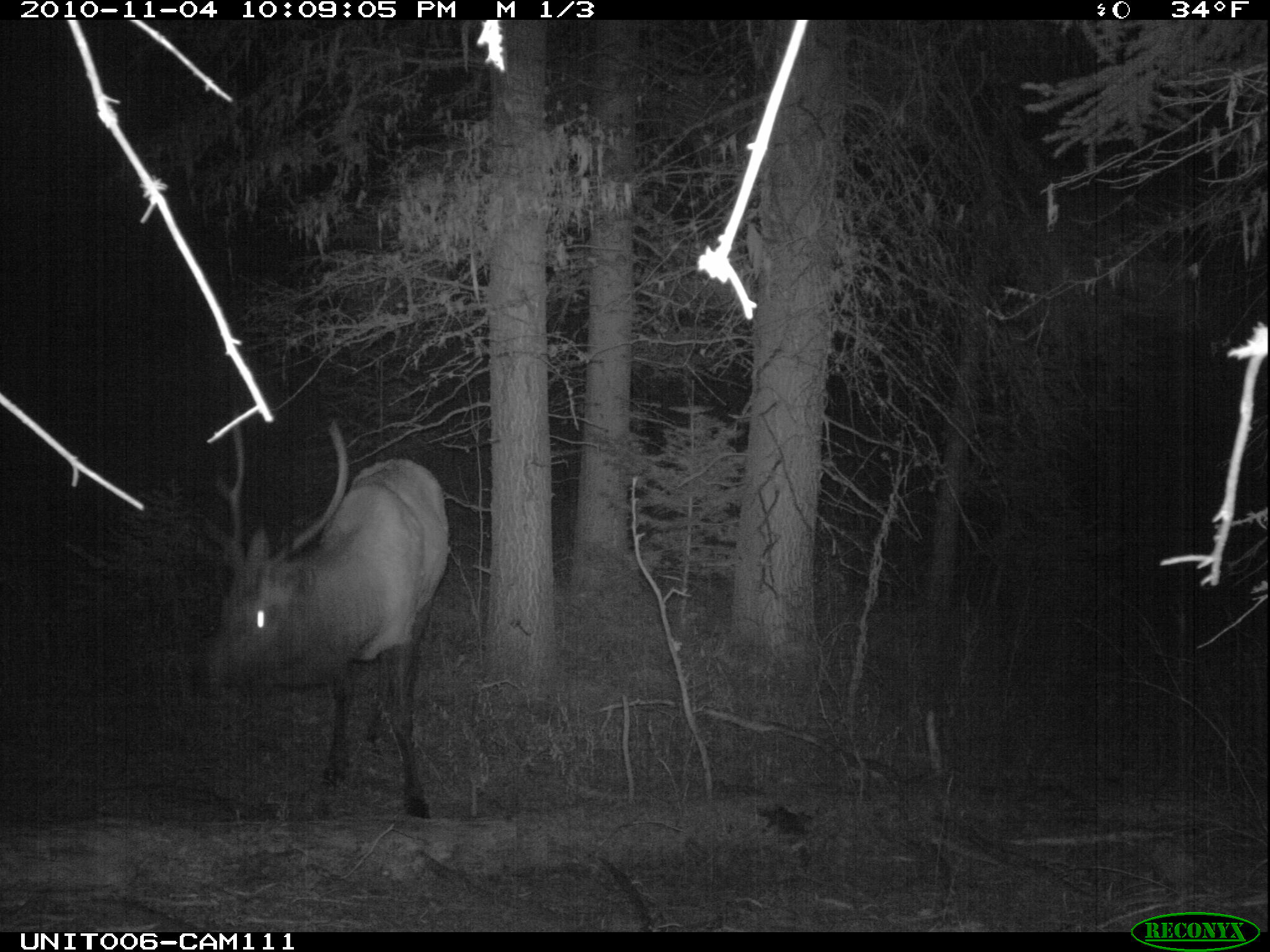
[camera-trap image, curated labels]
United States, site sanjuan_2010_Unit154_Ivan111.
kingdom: Animalia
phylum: Chordata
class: Mammalia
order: Artiodactyla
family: Cervidae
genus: Cervus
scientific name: Cervus elaphus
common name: red deer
Cervus elaphus (red deer).